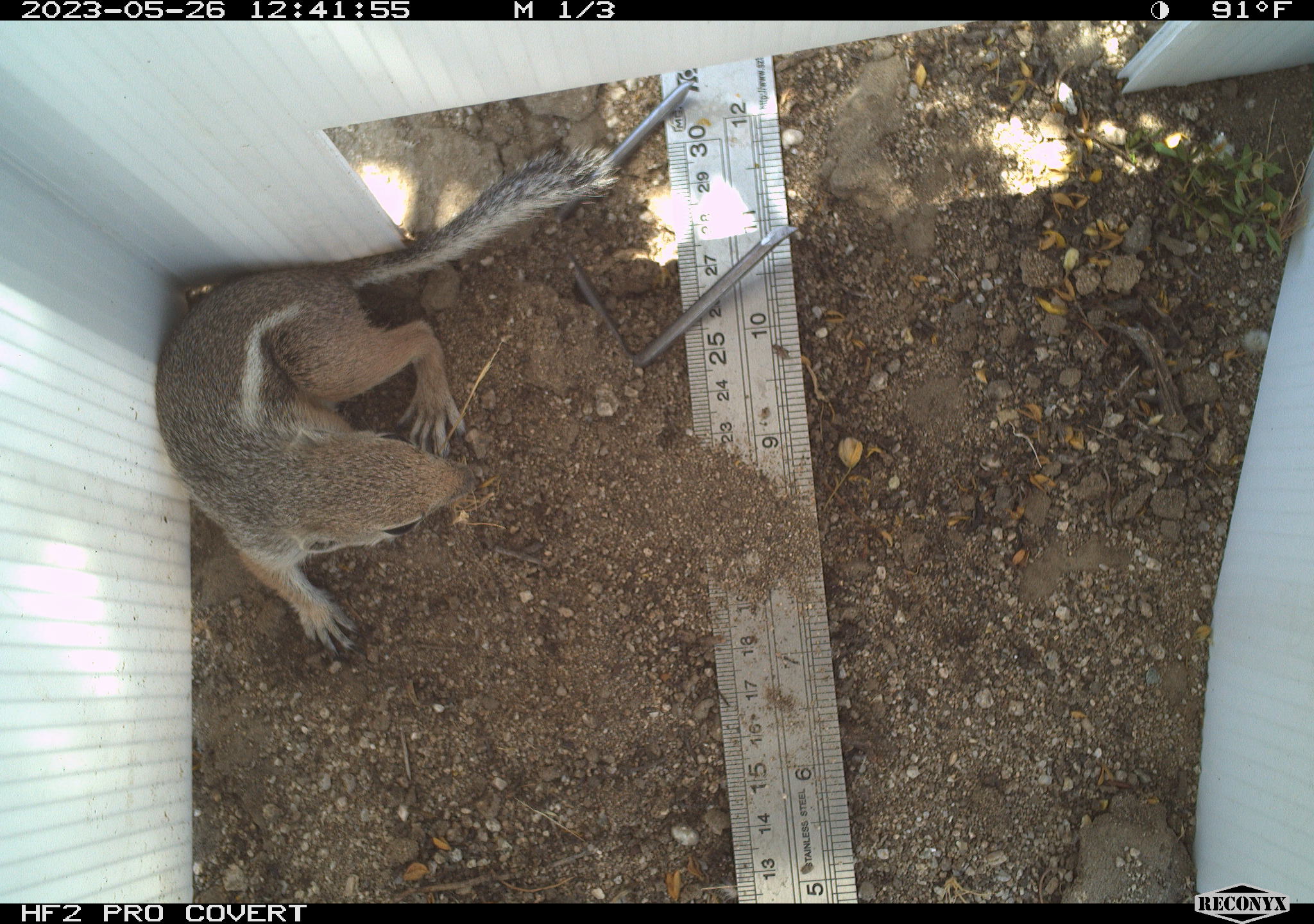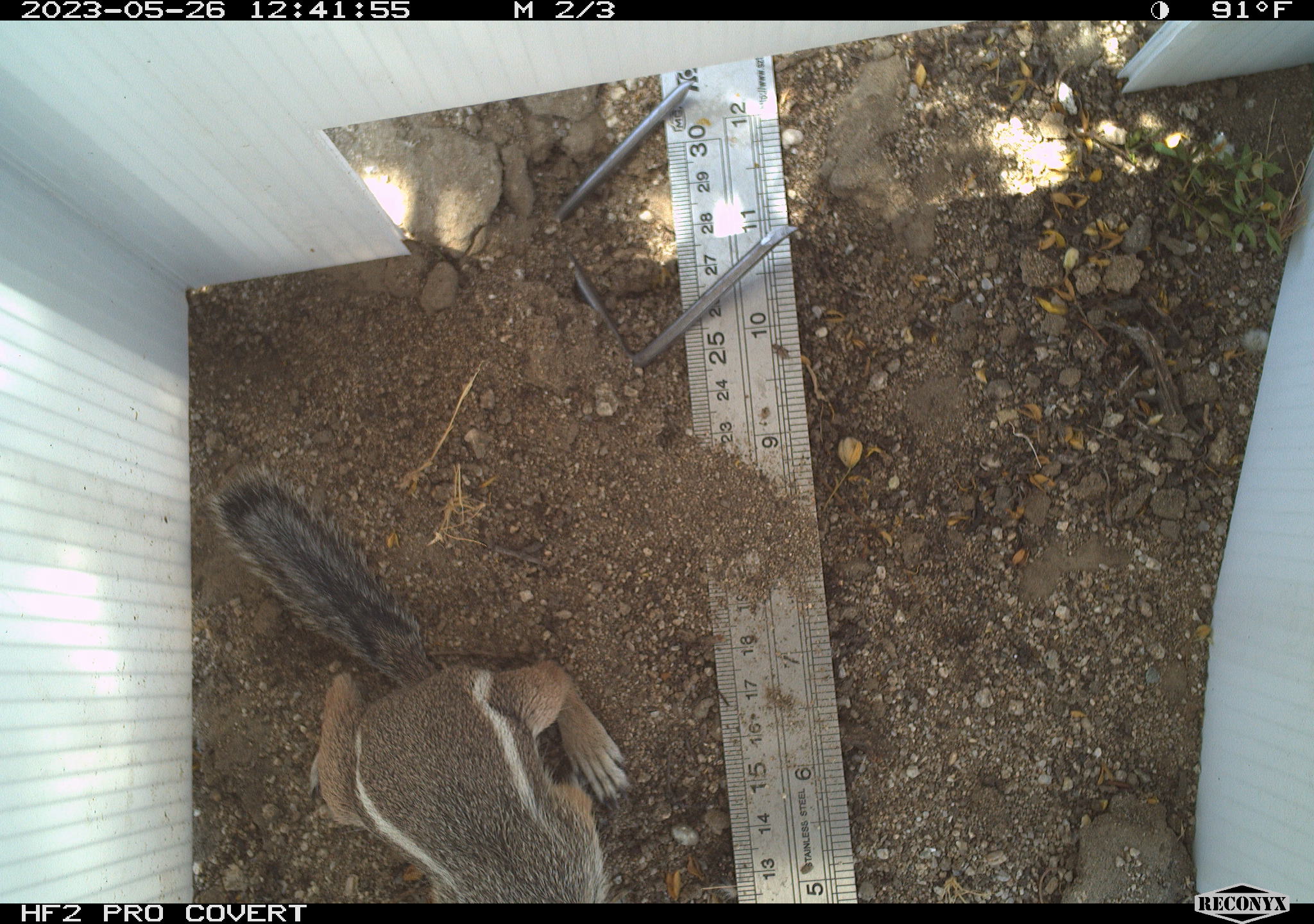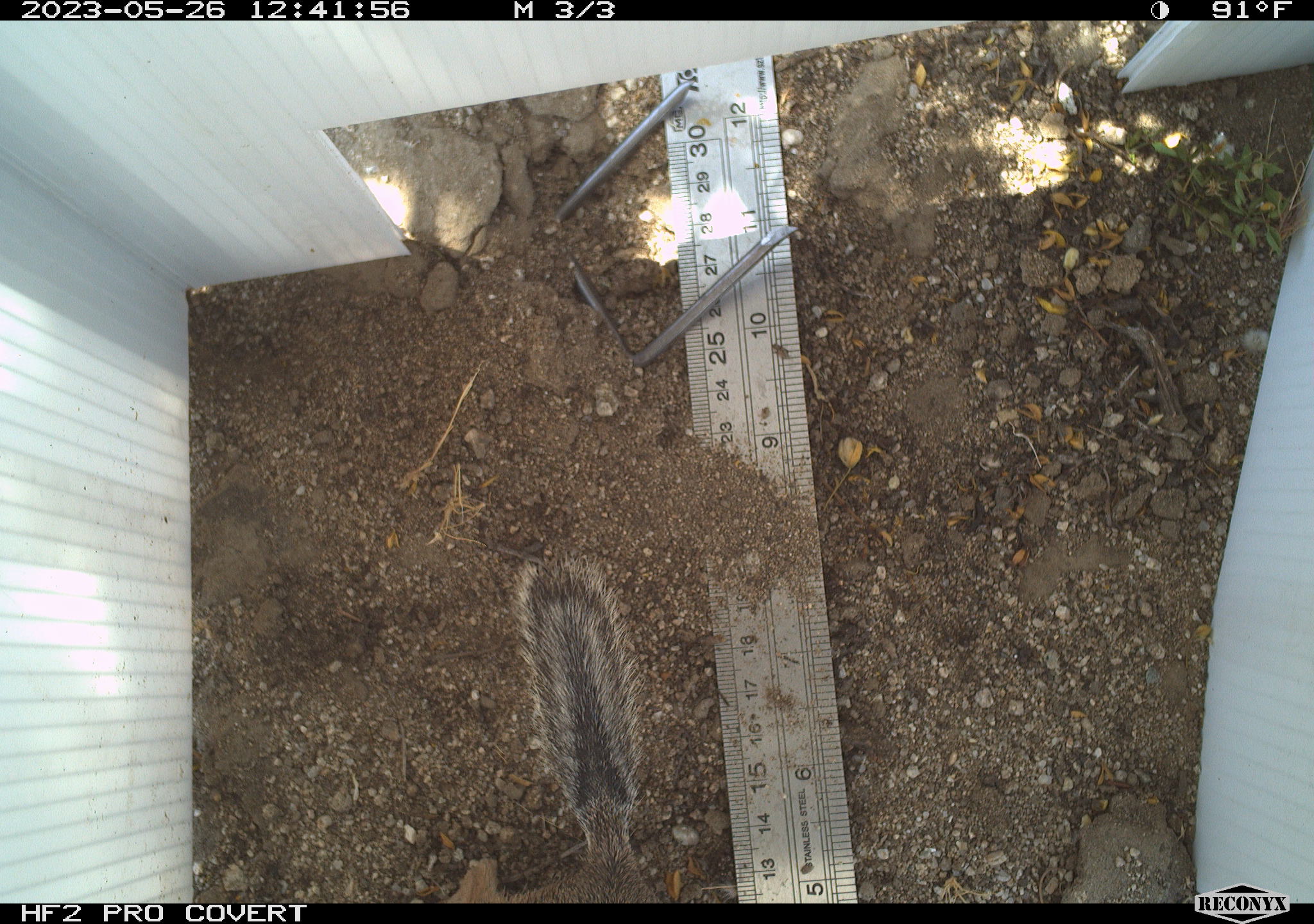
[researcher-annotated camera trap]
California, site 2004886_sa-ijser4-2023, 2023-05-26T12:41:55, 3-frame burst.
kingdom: Animalia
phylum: Chordata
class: Mammalia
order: Rodentia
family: Sciuridae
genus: Ammospermophilus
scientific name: Ammospermophilus leucurus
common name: white-tailed antelope squirrel